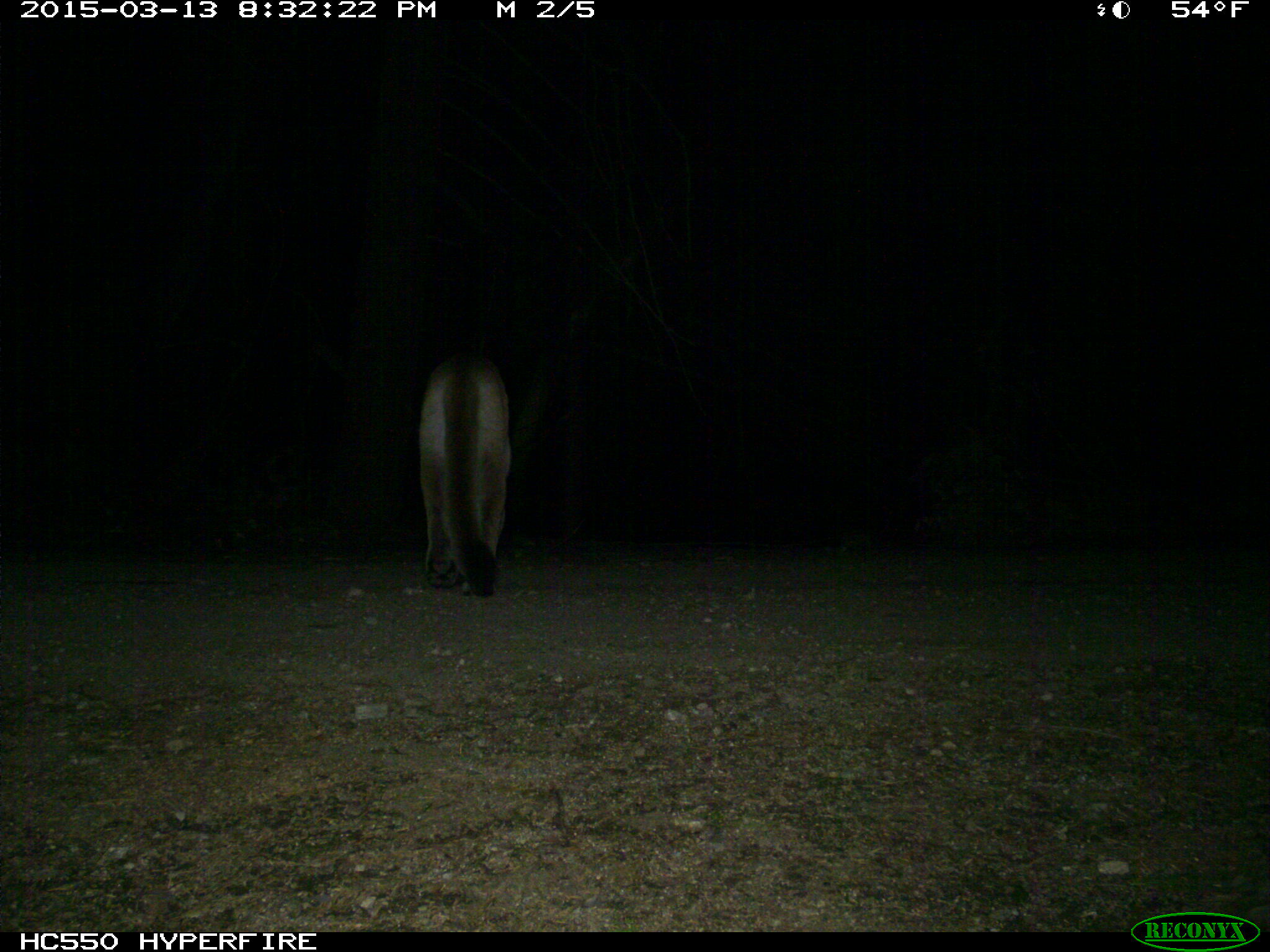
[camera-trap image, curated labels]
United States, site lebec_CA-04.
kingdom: Animalia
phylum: Chordata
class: Mammalia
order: Carnivora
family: Felidae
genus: Puma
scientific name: Puma concolor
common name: mountain lion